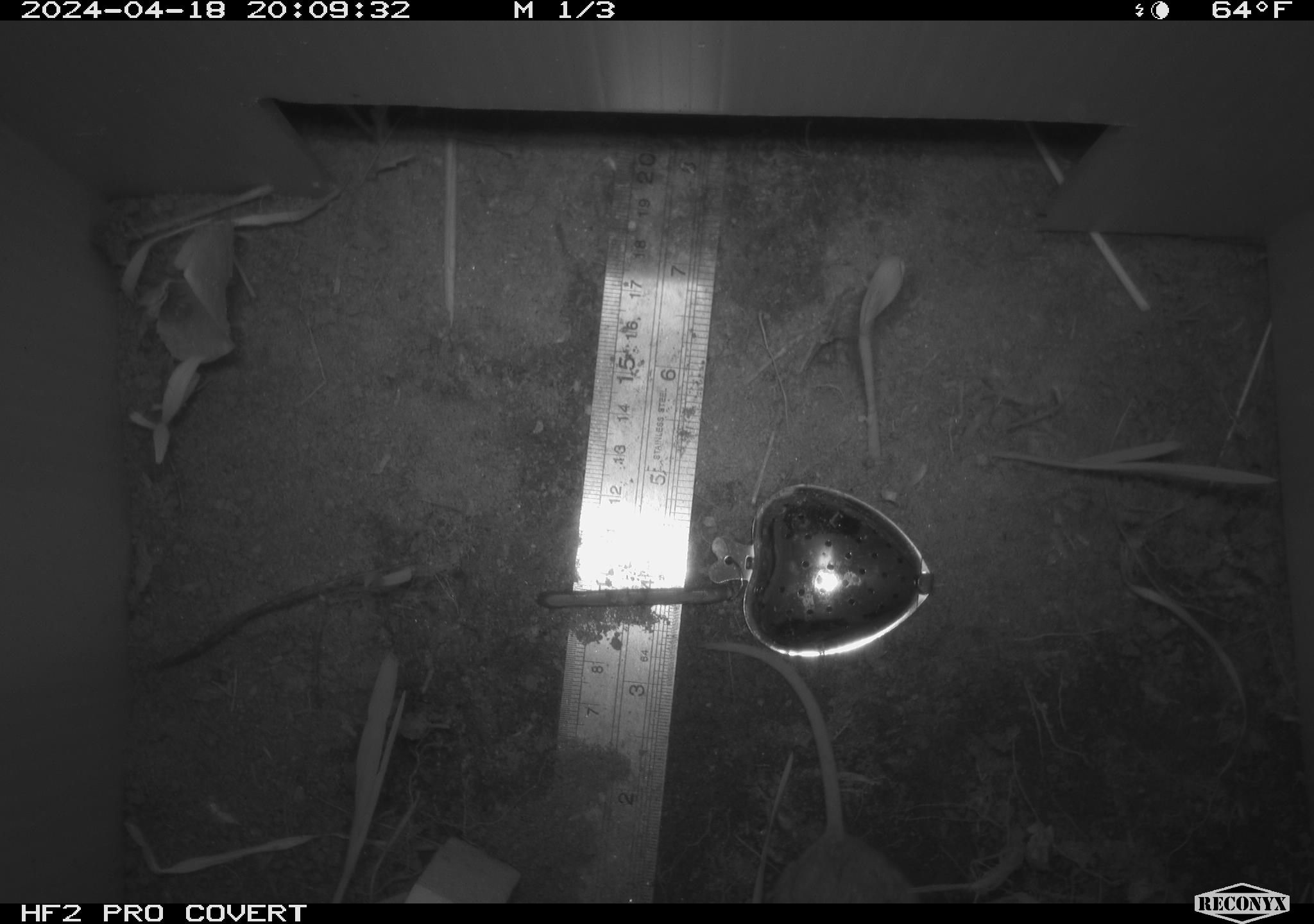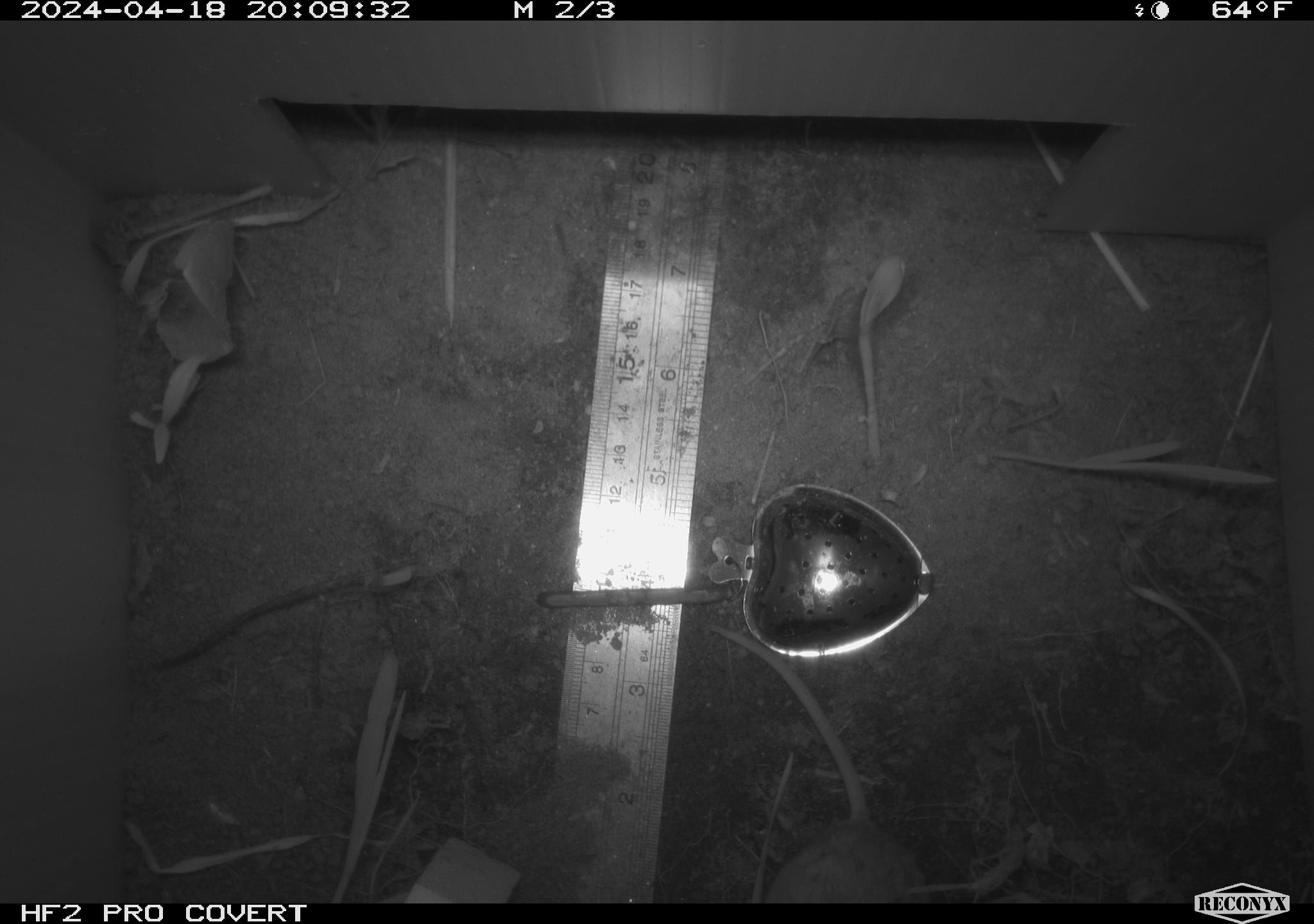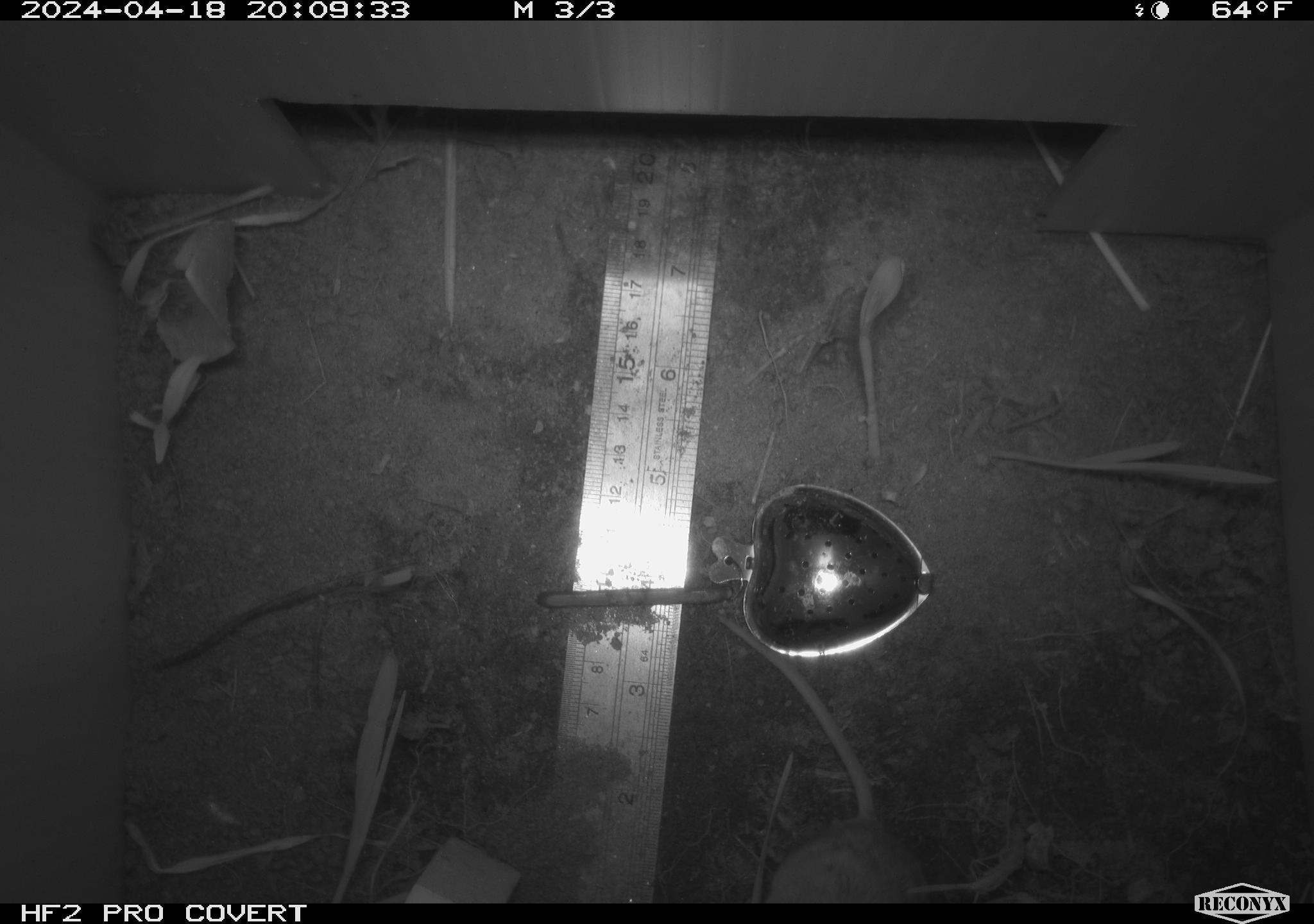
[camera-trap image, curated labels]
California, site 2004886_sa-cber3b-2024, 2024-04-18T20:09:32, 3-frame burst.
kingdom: Animalia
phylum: Chordata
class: Mammalia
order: Rodentia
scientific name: Rodentia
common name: mouse species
Mouse species (Rodentia).